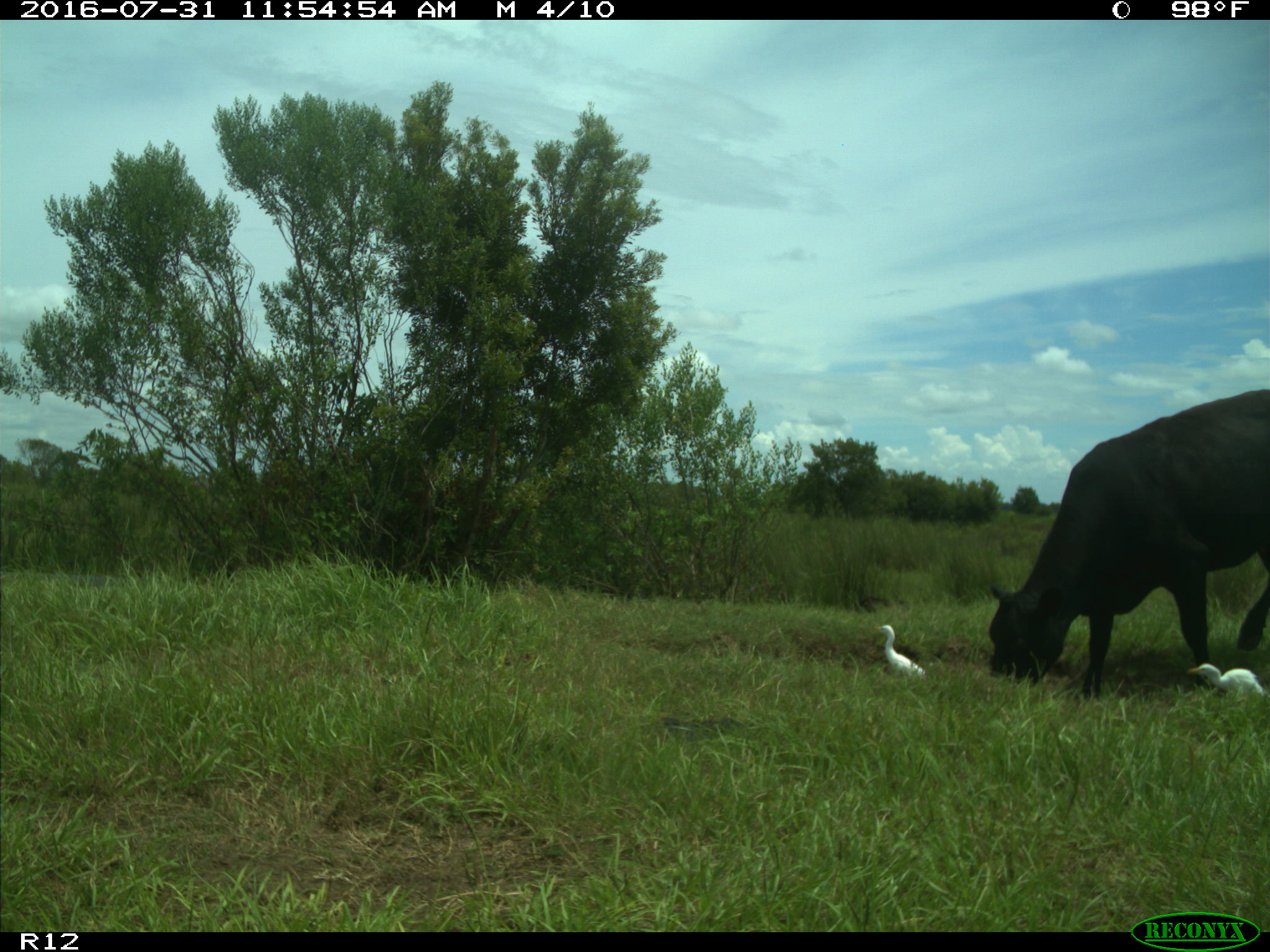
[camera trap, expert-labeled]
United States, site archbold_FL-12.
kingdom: Animalia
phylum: Chordata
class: Mammalia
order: Artiodactyla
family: Bovidae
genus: Bos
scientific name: Bos taurus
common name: domestic cow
Bos taurus (domestic cow).